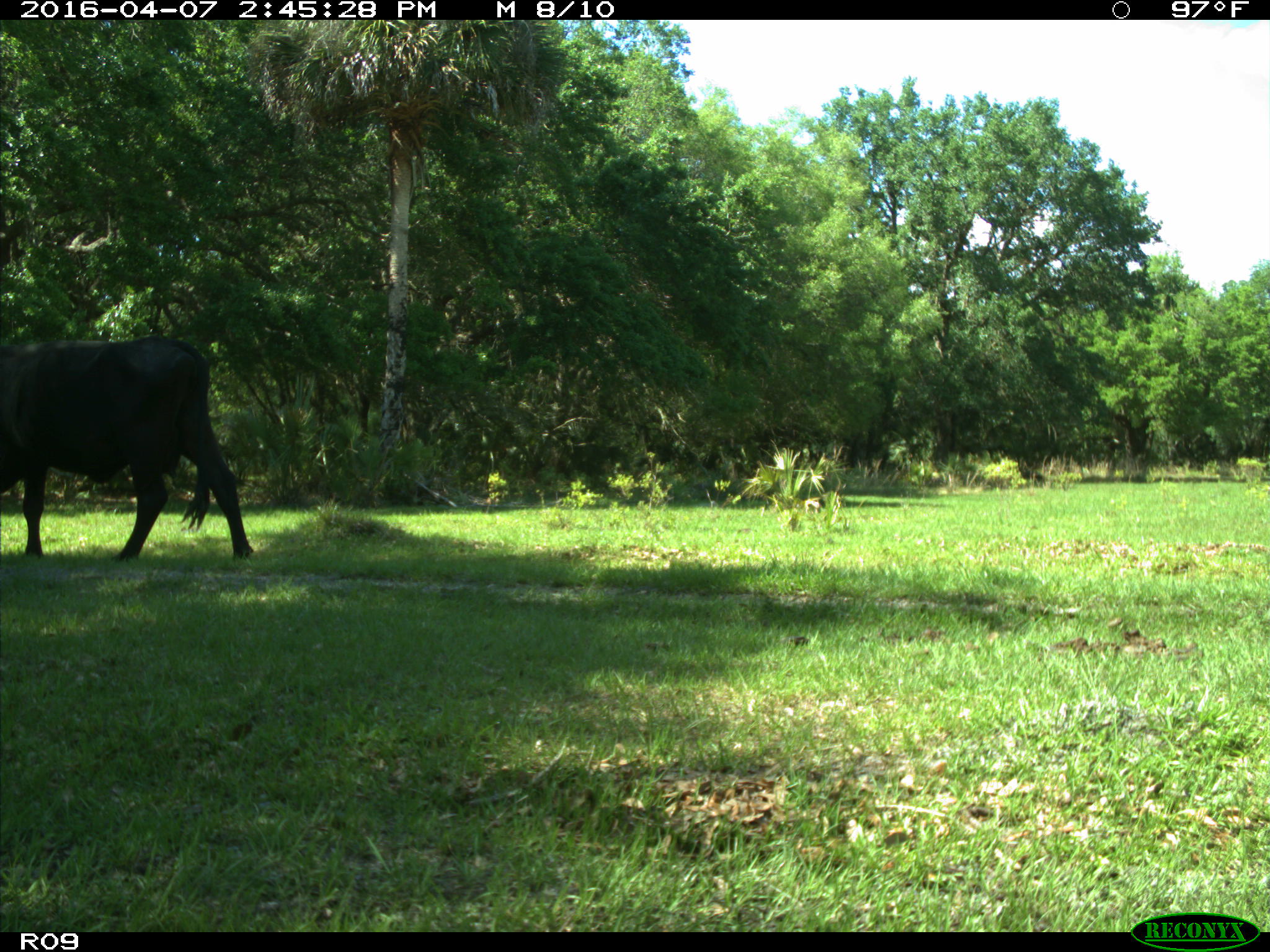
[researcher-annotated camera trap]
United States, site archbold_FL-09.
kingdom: Animalia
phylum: Chordata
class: Mammalia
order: Artiodactyla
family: Bovidae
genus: Bos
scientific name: Bos taurus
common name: domestic cow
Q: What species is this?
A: Bos taurus (domestic cow).